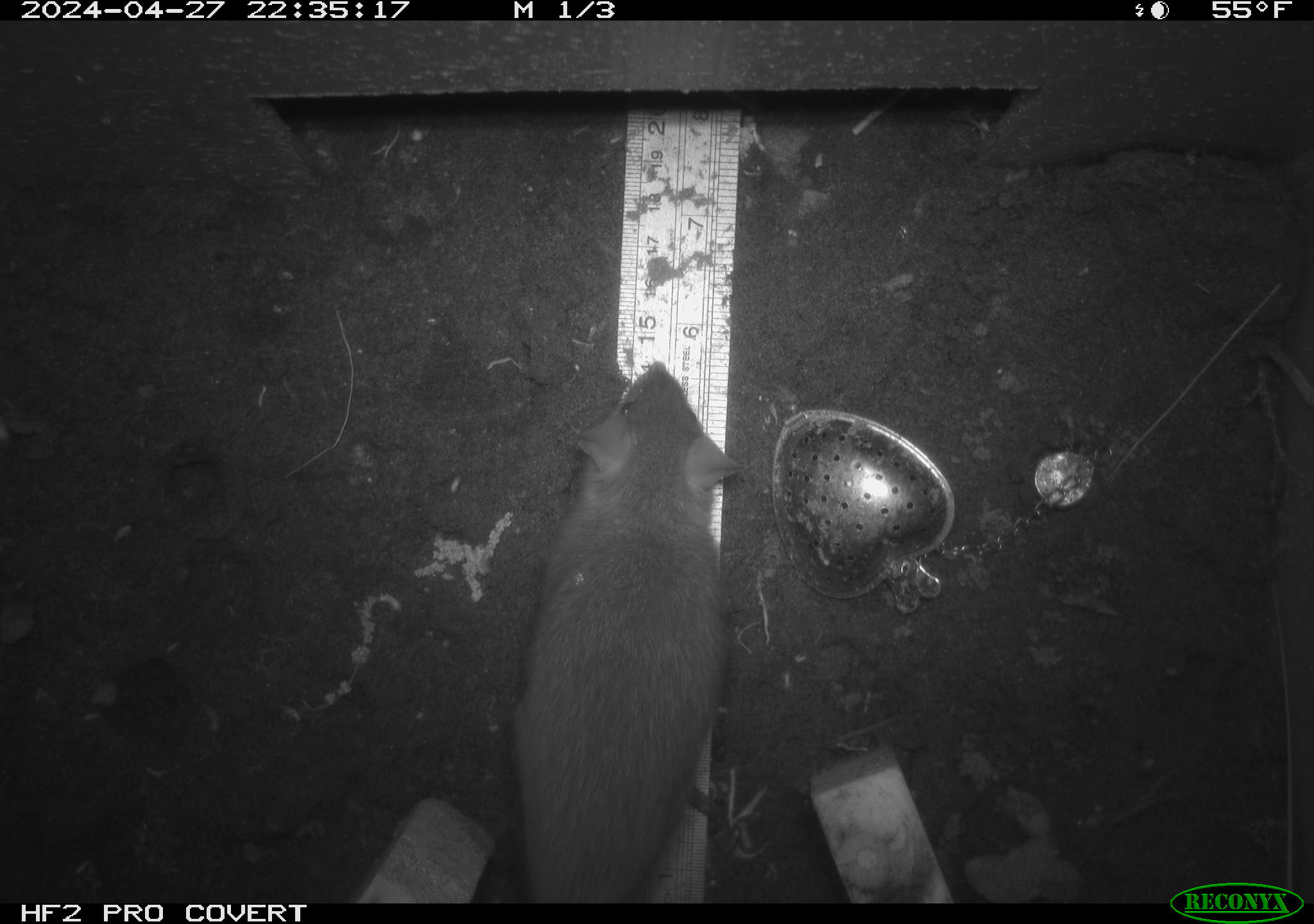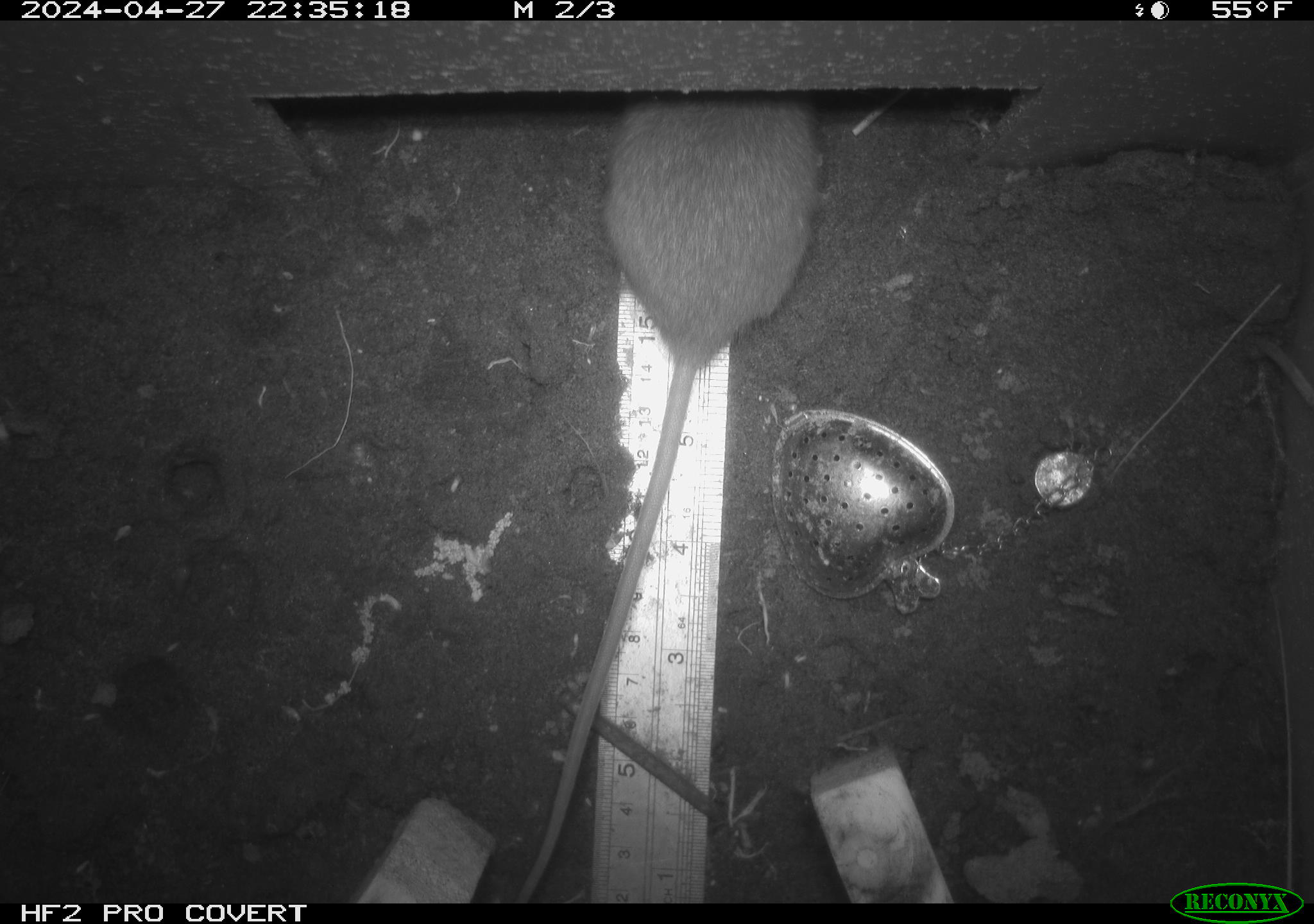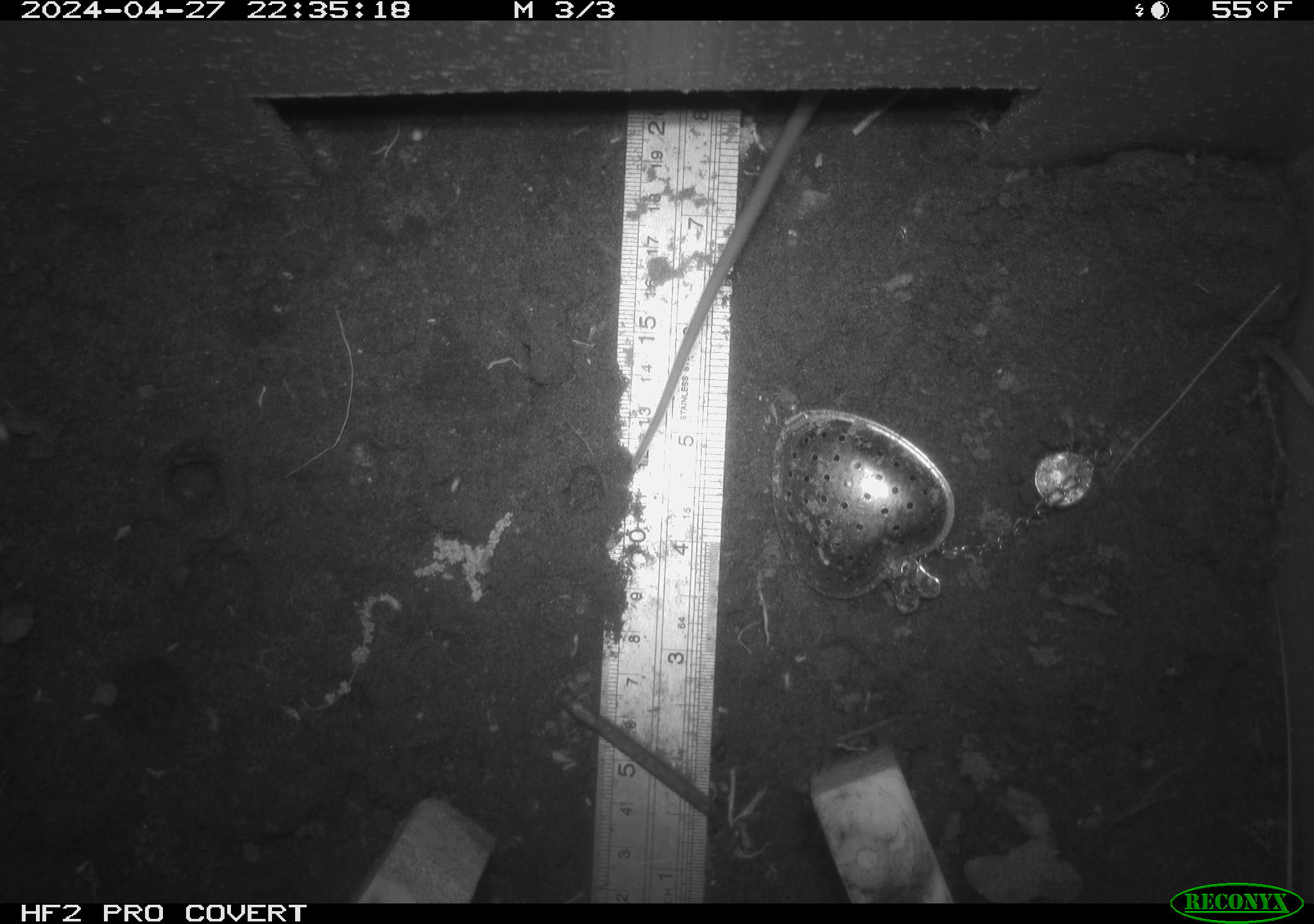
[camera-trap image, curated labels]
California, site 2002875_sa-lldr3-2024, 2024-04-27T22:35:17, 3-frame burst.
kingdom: Animalia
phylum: Chordata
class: Mammalia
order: Rodentia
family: Muridae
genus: Rattus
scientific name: Rattus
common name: rat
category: rattus species